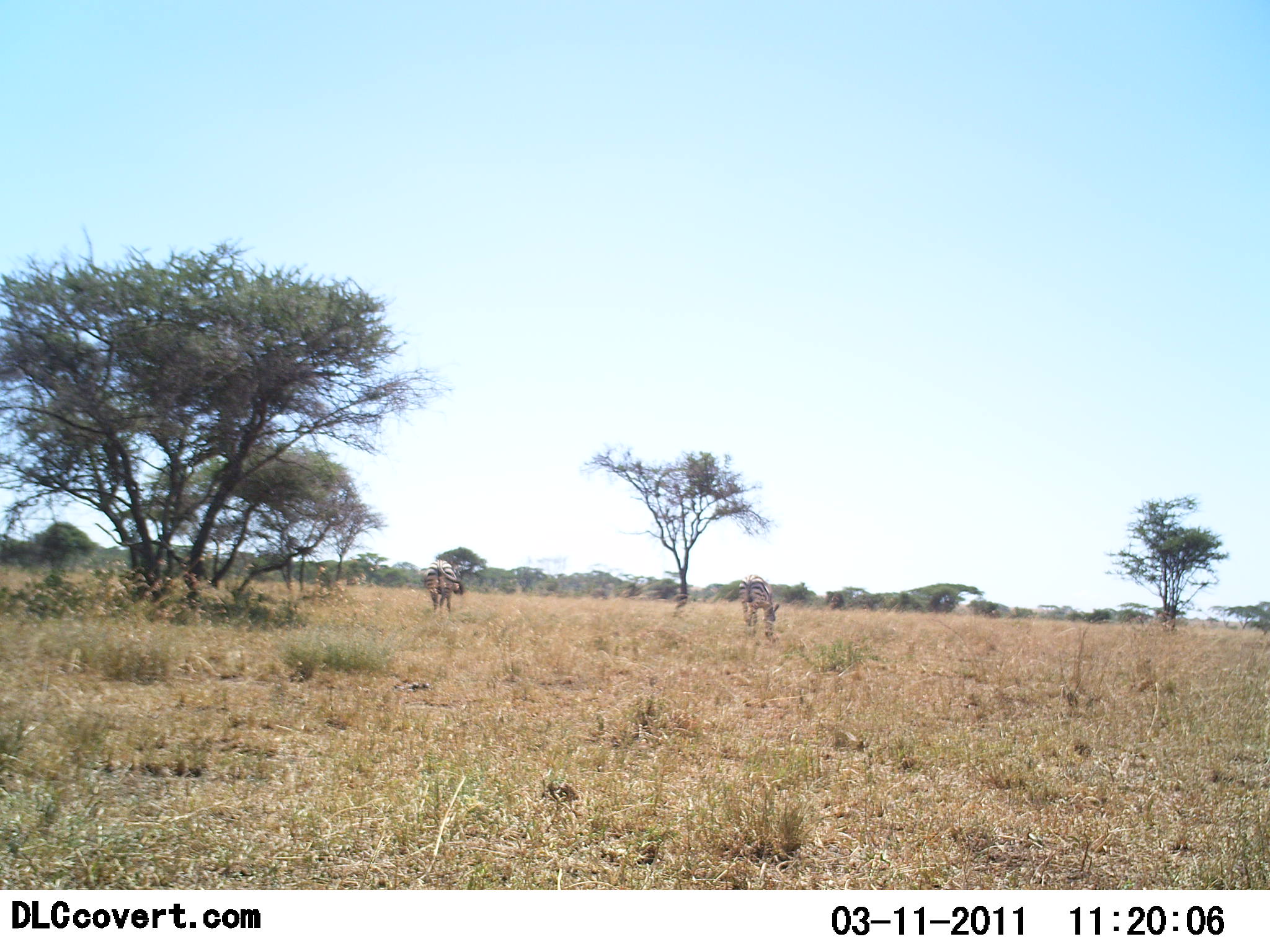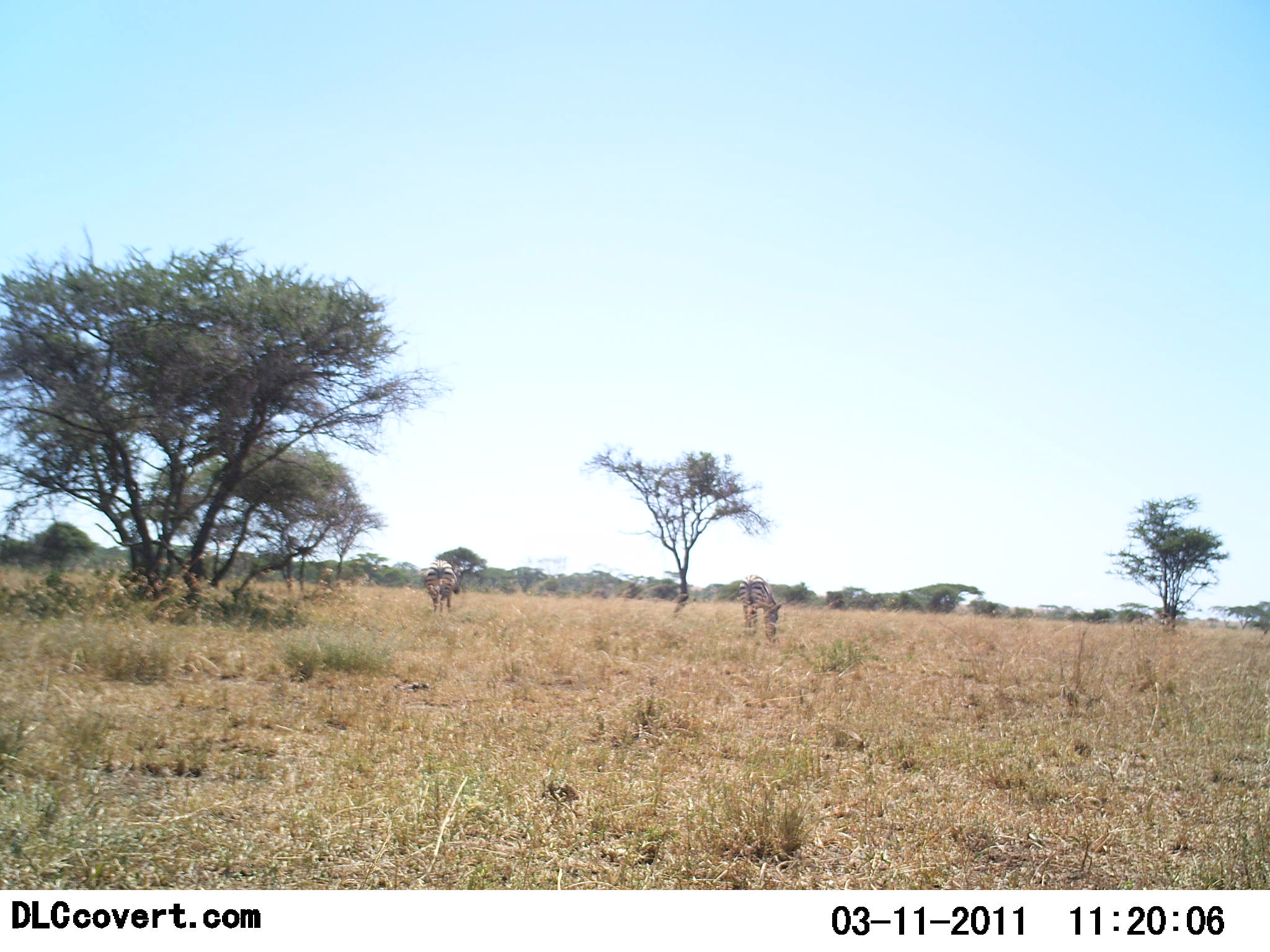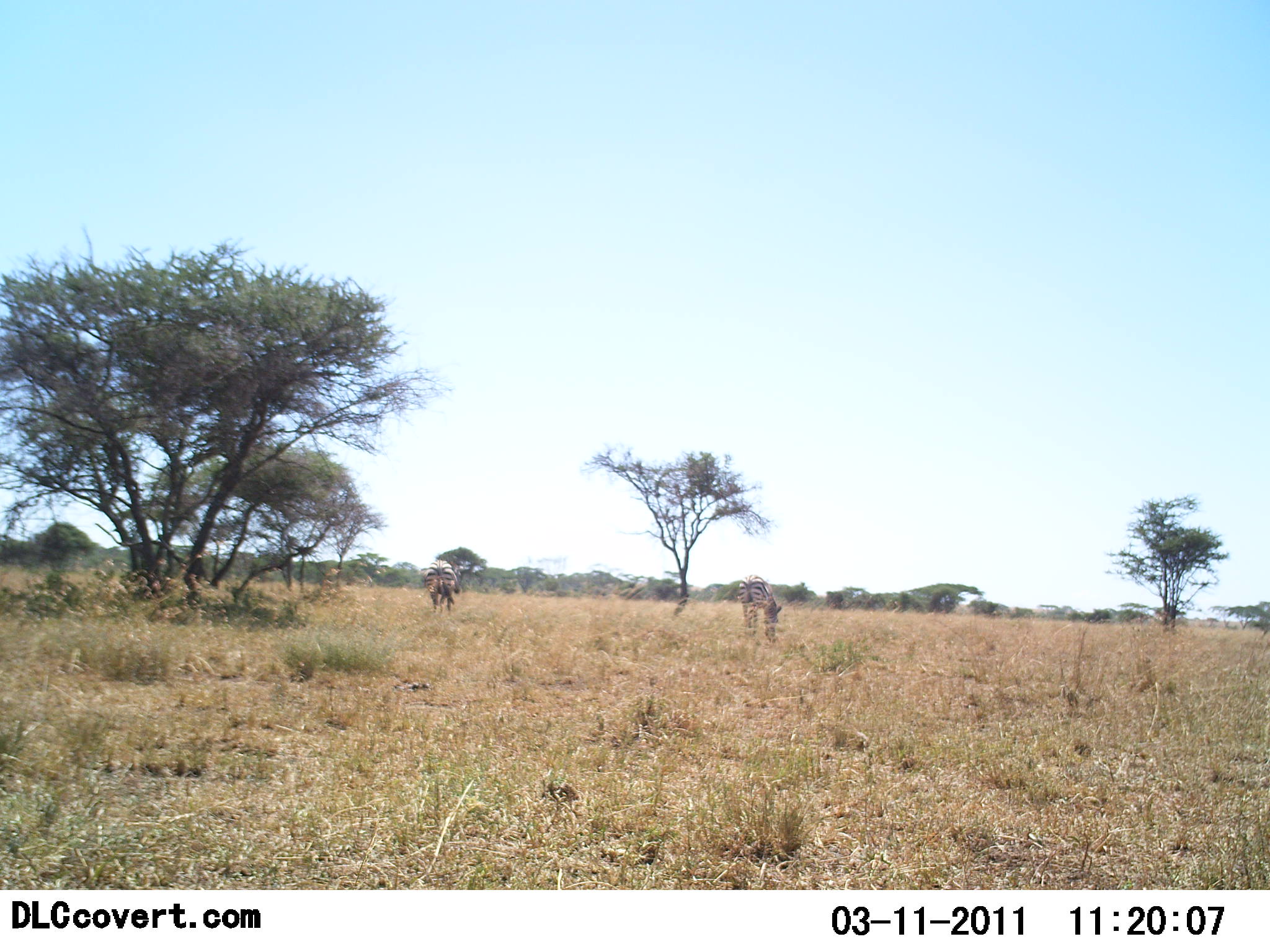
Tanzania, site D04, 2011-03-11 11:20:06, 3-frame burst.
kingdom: Animalia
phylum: Chordata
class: Mammalia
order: Perissodactyla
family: Equidae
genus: Equus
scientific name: Equus quagga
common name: plains zebra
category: zebra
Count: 2.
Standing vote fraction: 40%.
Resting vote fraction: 0%.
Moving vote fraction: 0%.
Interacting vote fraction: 0%.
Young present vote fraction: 0%.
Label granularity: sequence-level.